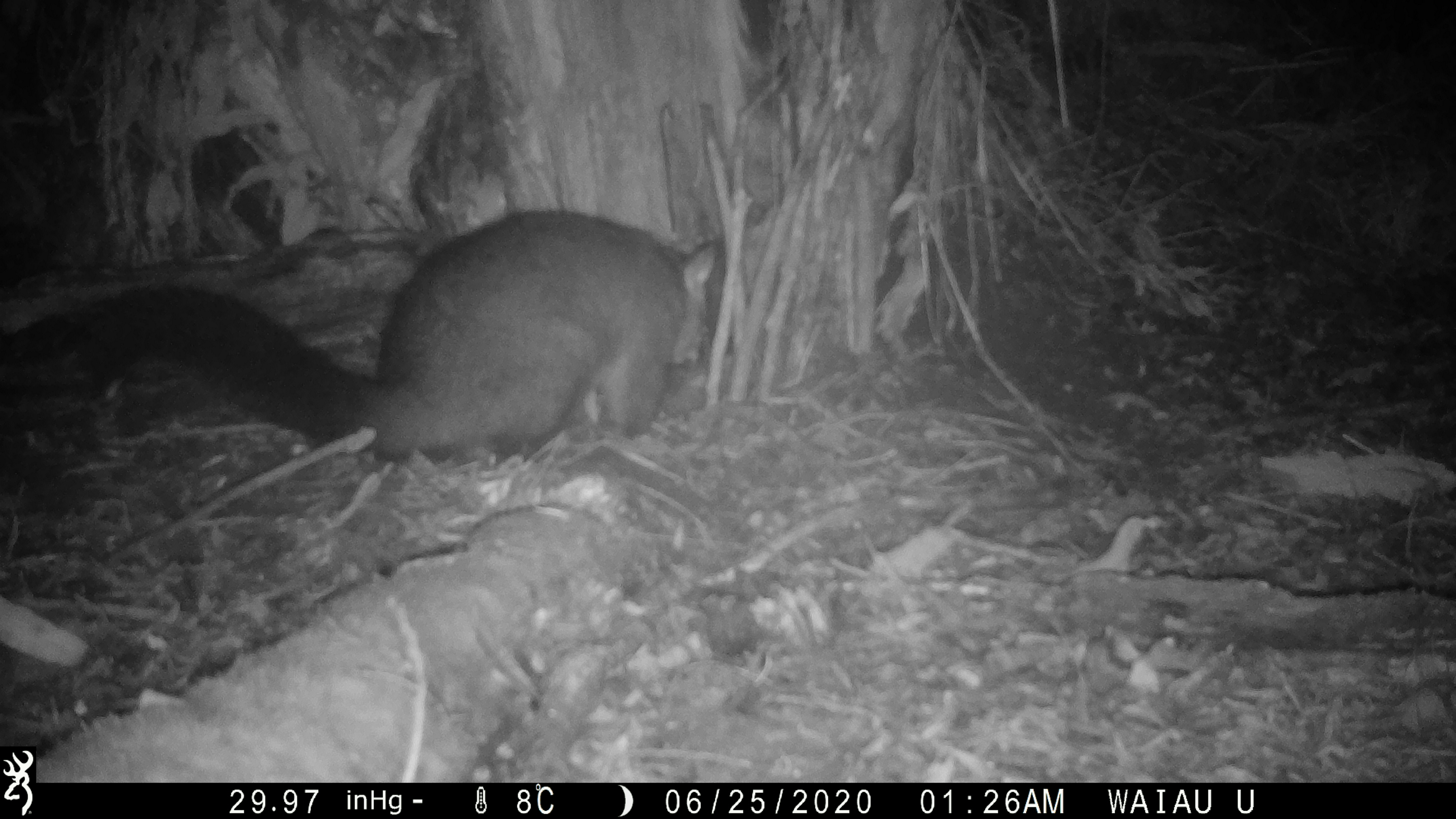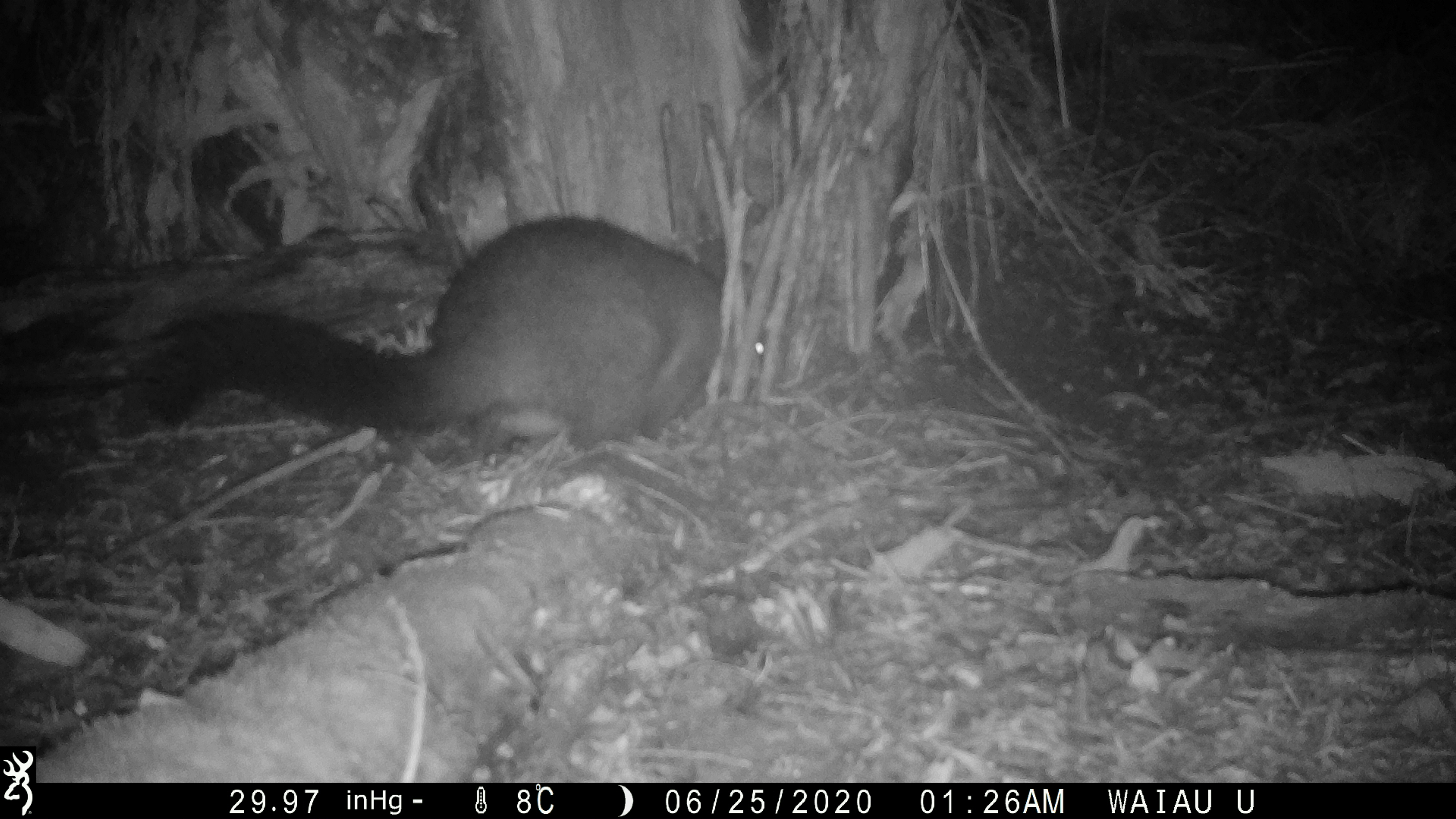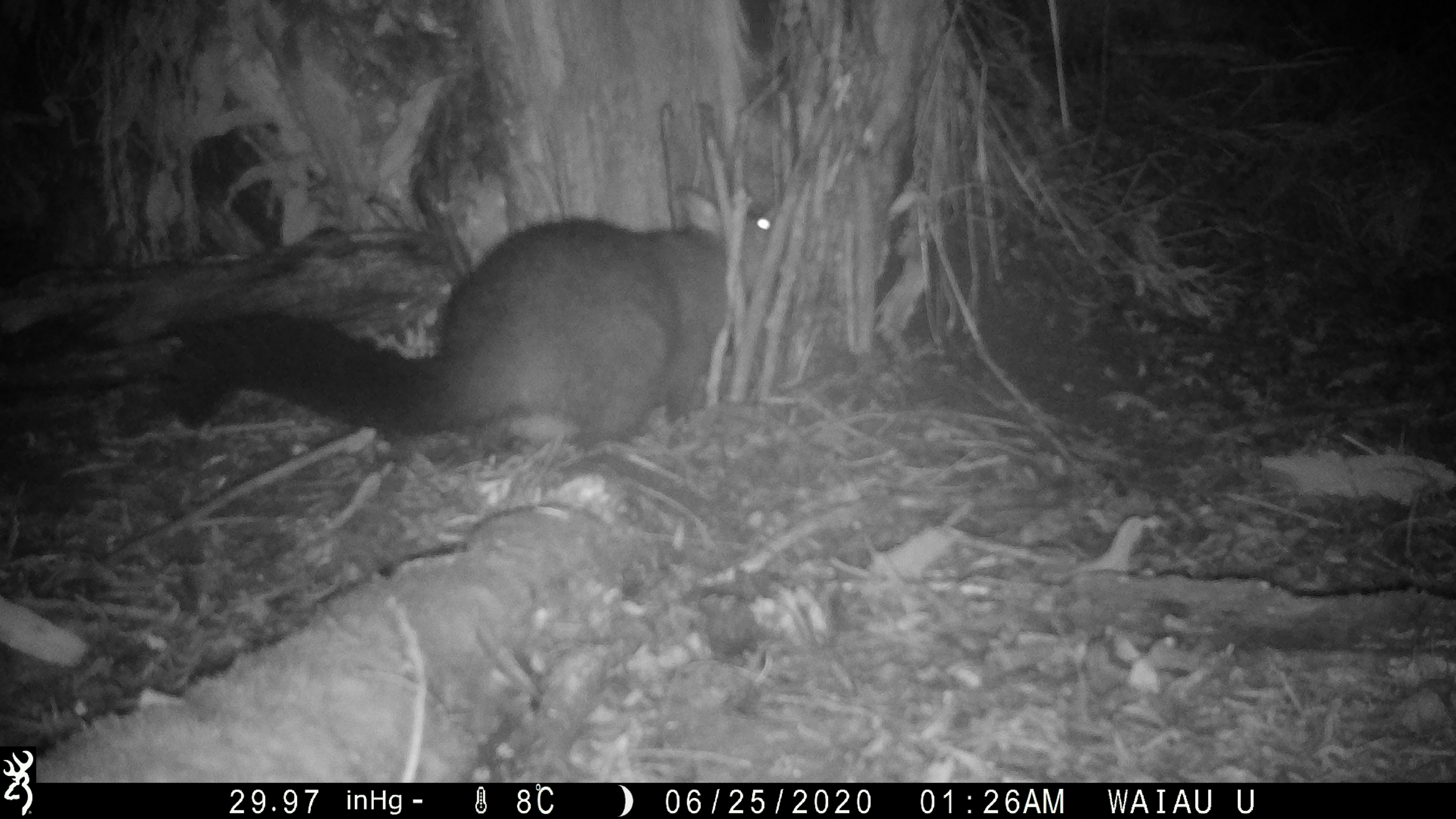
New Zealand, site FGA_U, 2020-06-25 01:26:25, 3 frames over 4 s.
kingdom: Animalia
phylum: Chordata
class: Mammalia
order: Diprotodontia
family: Phalangeridae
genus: Trichosurus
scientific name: Trichosurus vulpecula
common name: common brushtail possum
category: possum